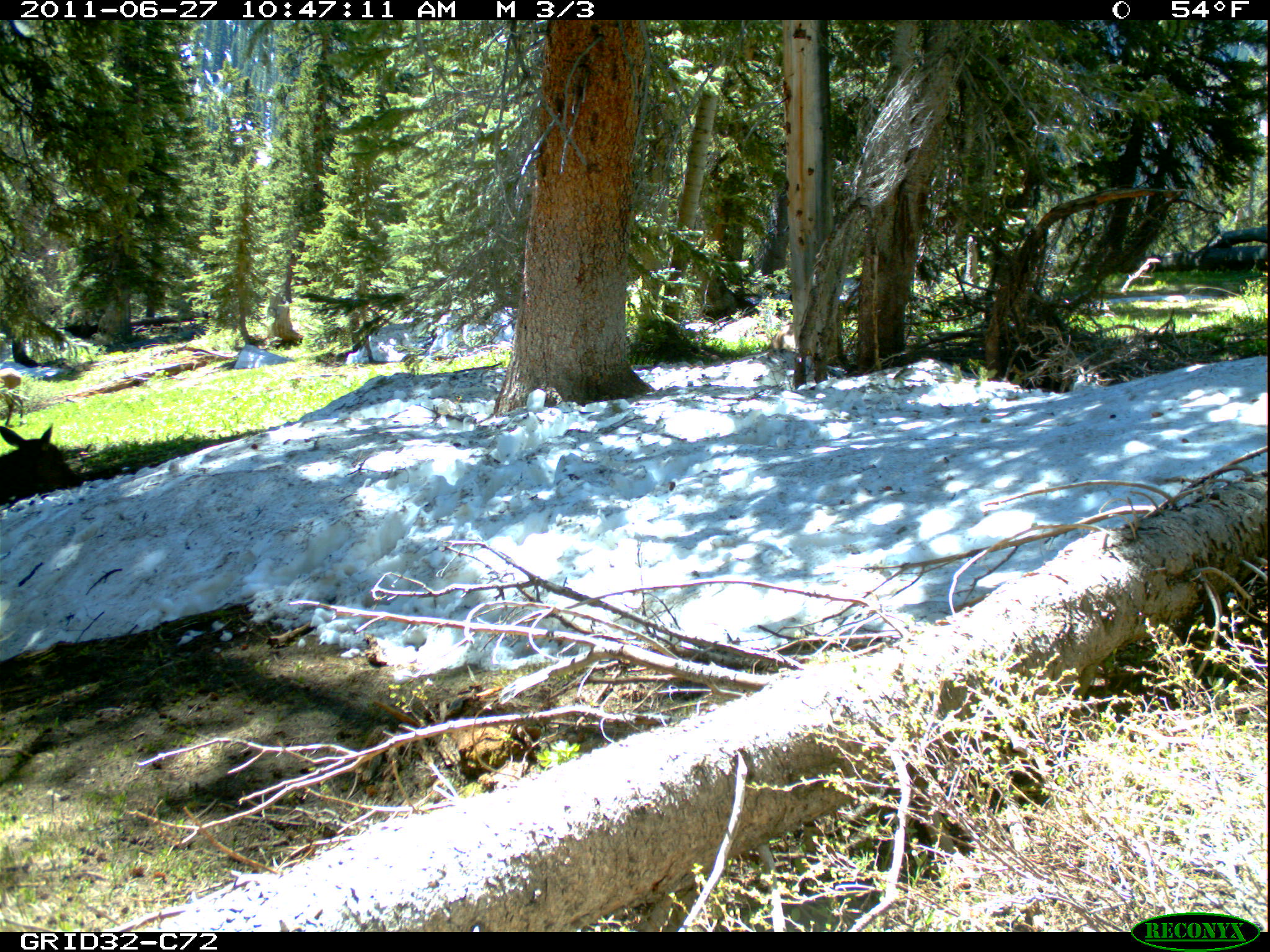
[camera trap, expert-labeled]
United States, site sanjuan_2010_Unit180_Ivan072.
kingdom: Animalia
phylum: Chordata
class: Mammalia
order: Artiodactyla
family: Cervidae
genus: Cervus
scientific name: Cervus elaphus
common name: red deer